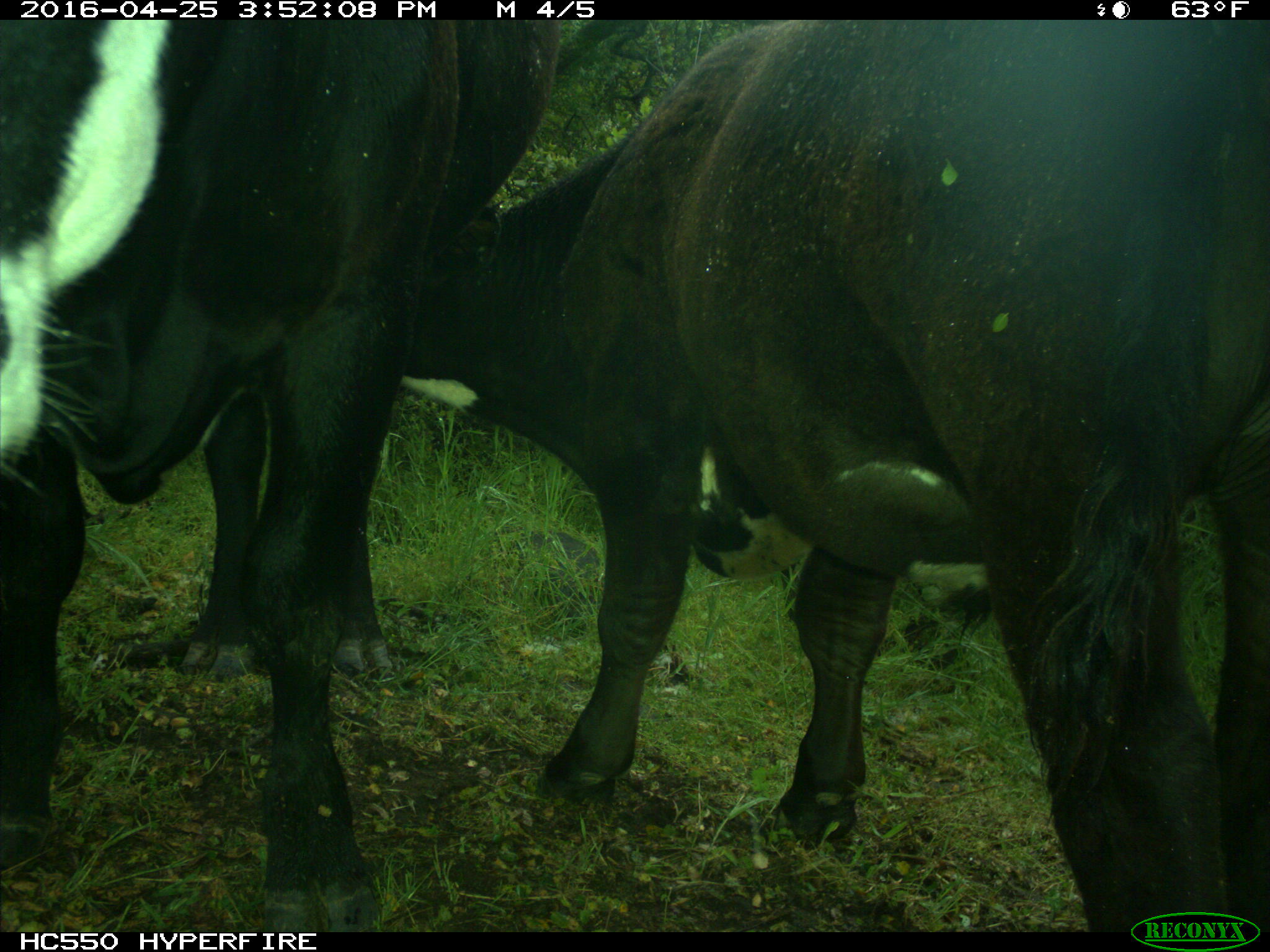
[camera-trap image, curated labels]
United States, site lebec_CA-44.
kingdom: Animalia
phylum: Chordata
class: Mammalia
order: Artiodactyla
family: Bovidae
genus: Bos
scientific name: Bos taurus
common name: domestic cow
Bos taurus (domestic cow).